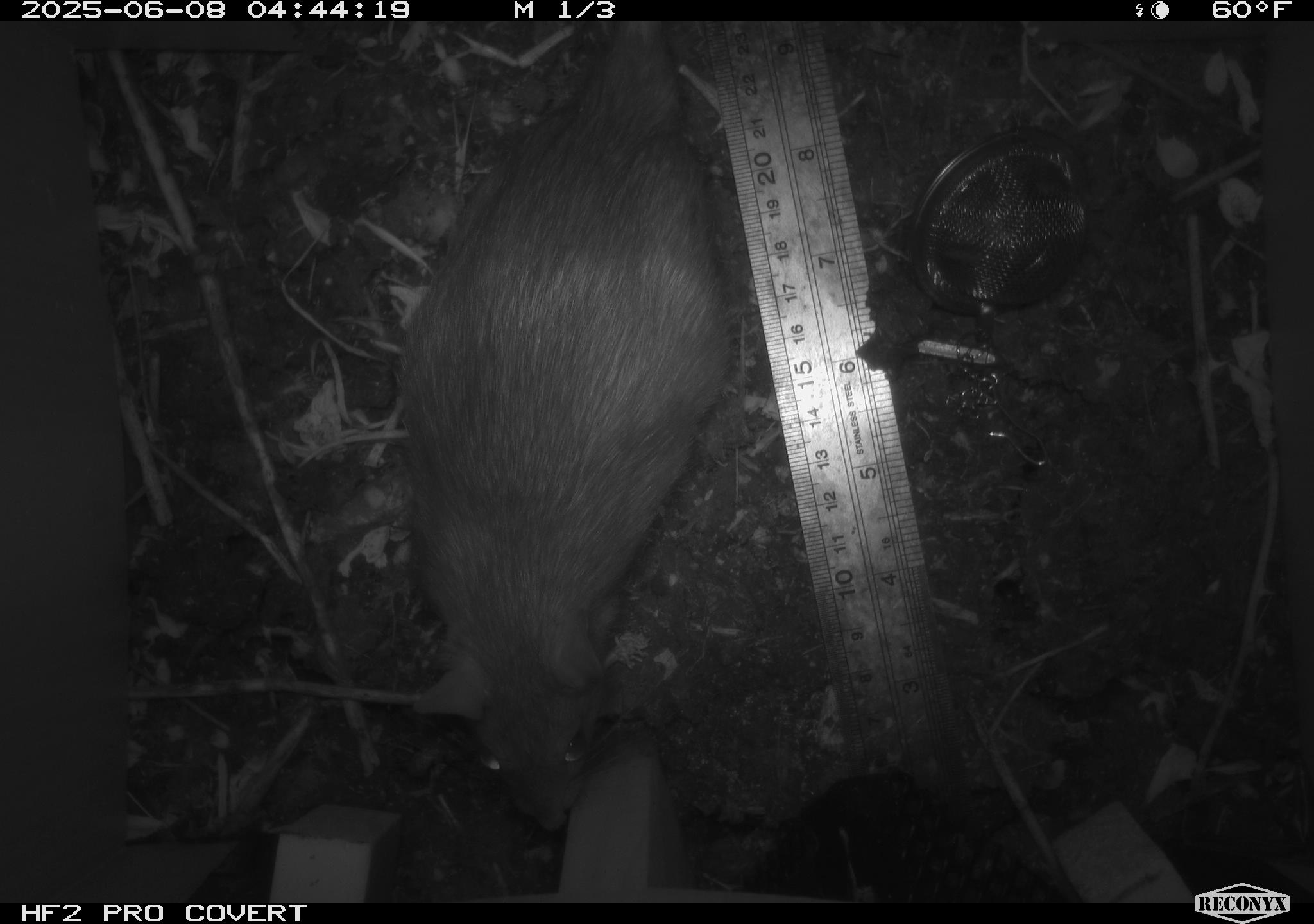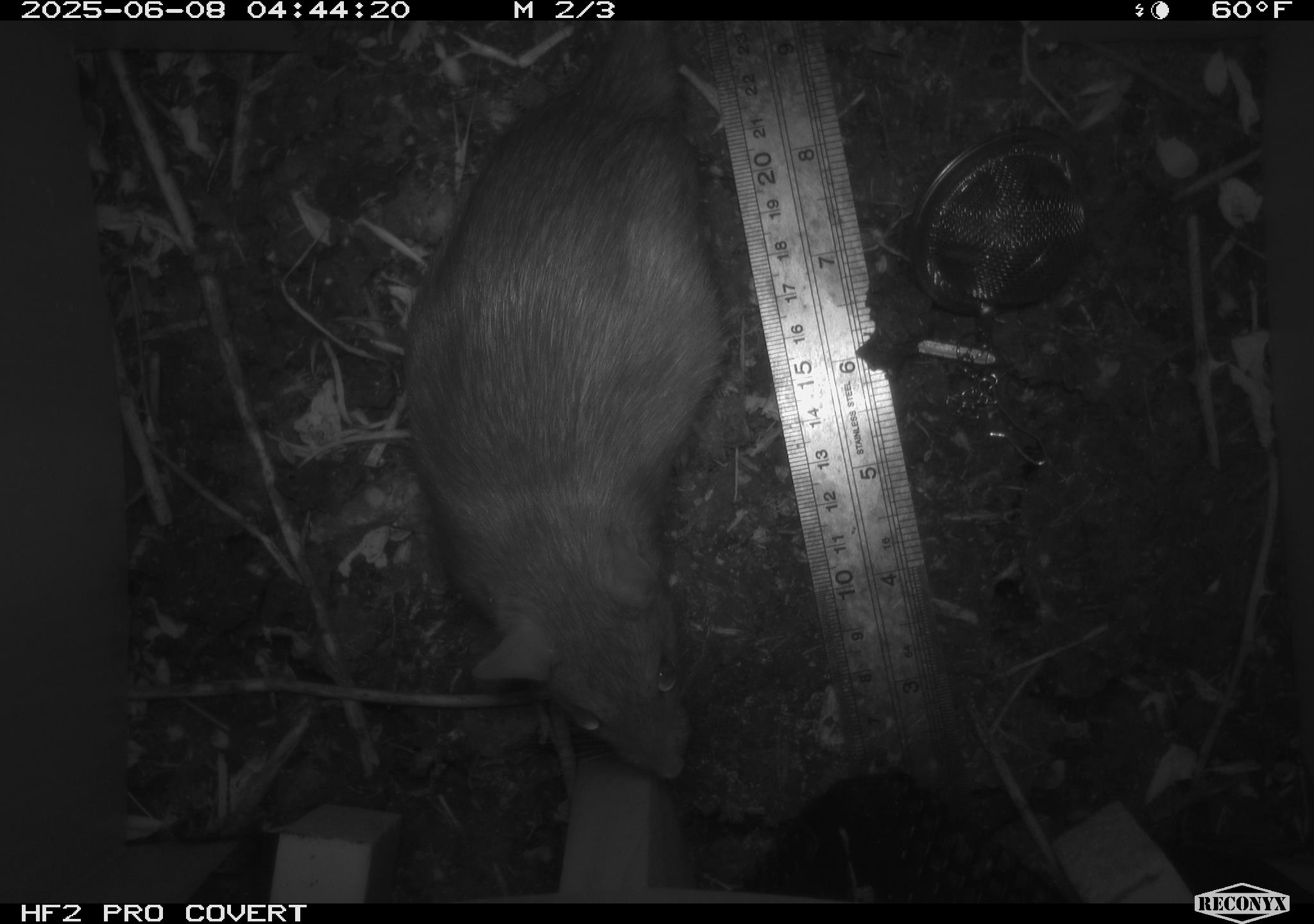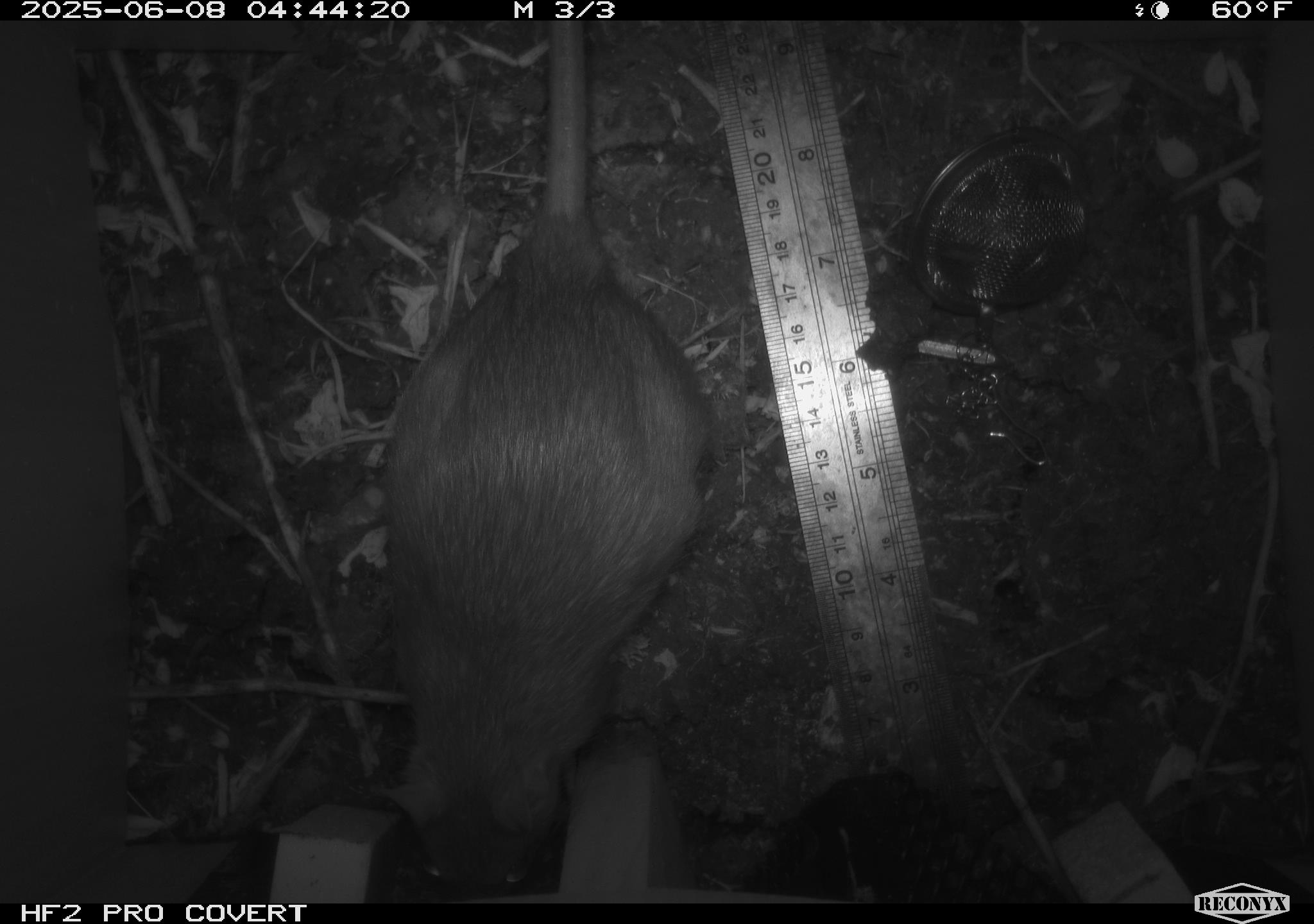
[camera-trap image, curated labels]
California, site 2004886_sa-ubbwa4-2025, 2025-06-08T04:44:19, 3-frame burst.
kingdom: Animalia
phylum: Chordata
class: Mammalia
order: Rodentia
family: Muridae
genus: Rattus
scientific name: Rattus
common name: rat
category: rattus species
Rattus species (rat) (Rattus).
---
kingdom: Animalia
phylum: Chordata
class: Mammalia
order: Rodentia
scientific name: Rodentia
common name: rodent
Rodent (Rodentia).